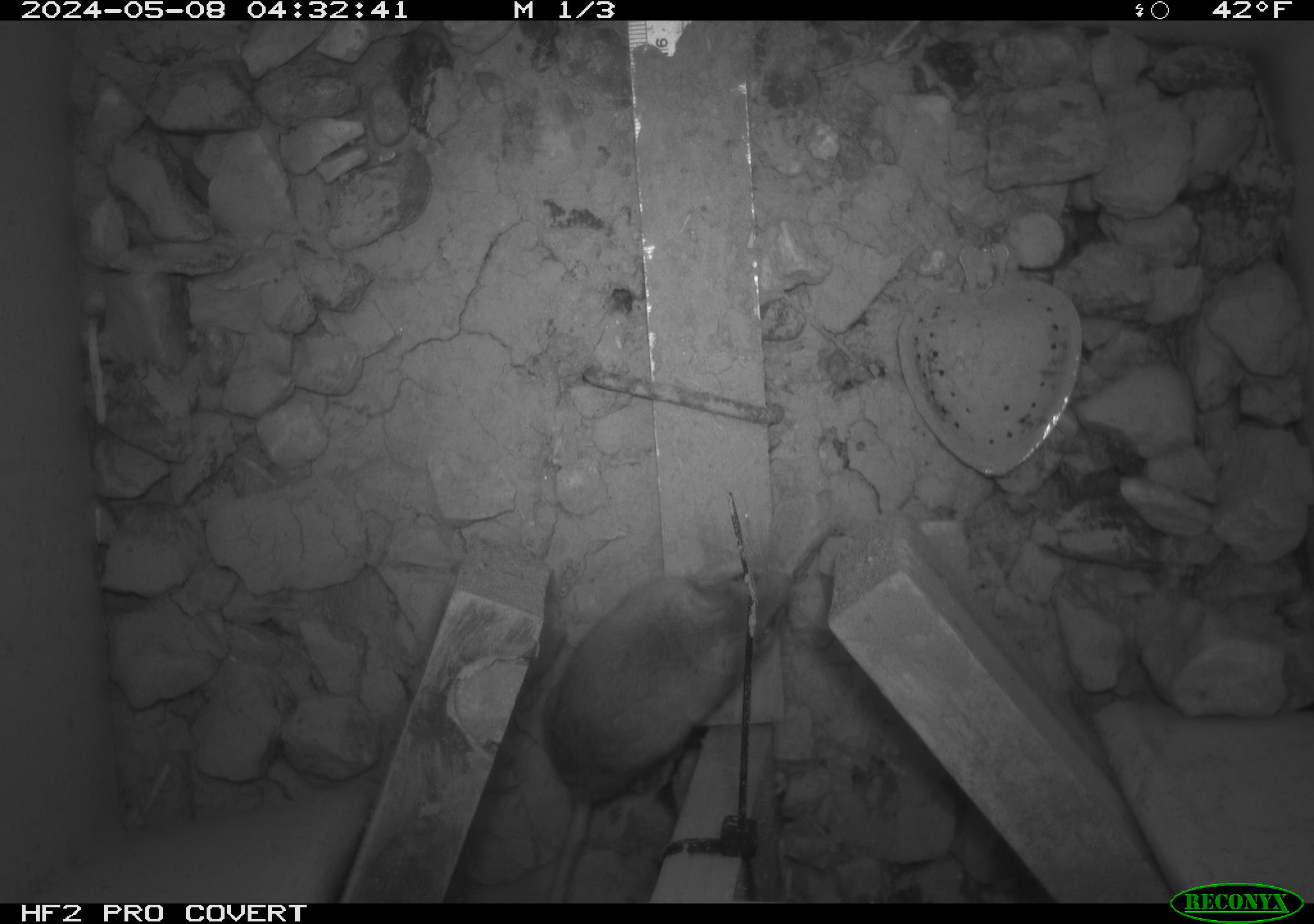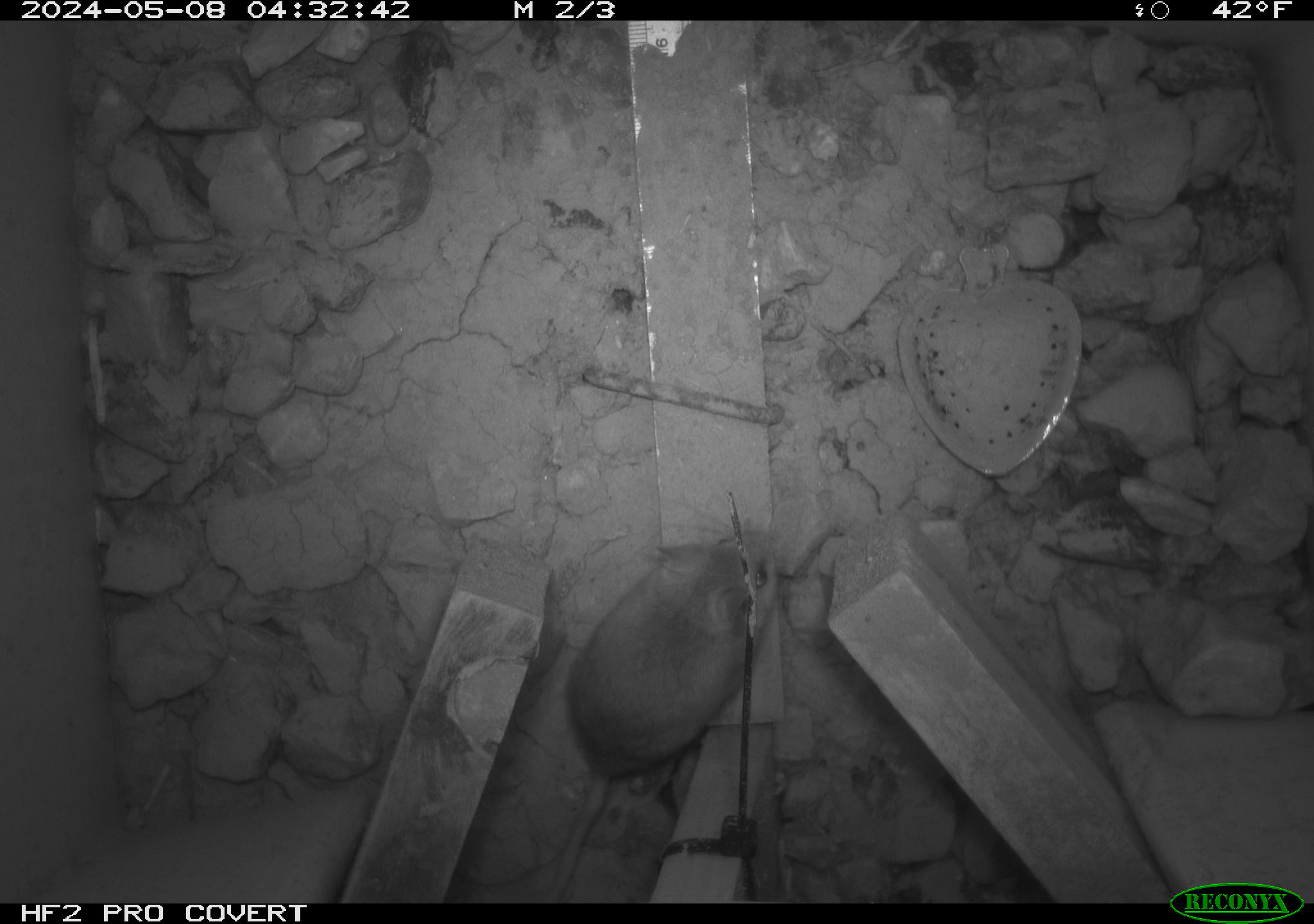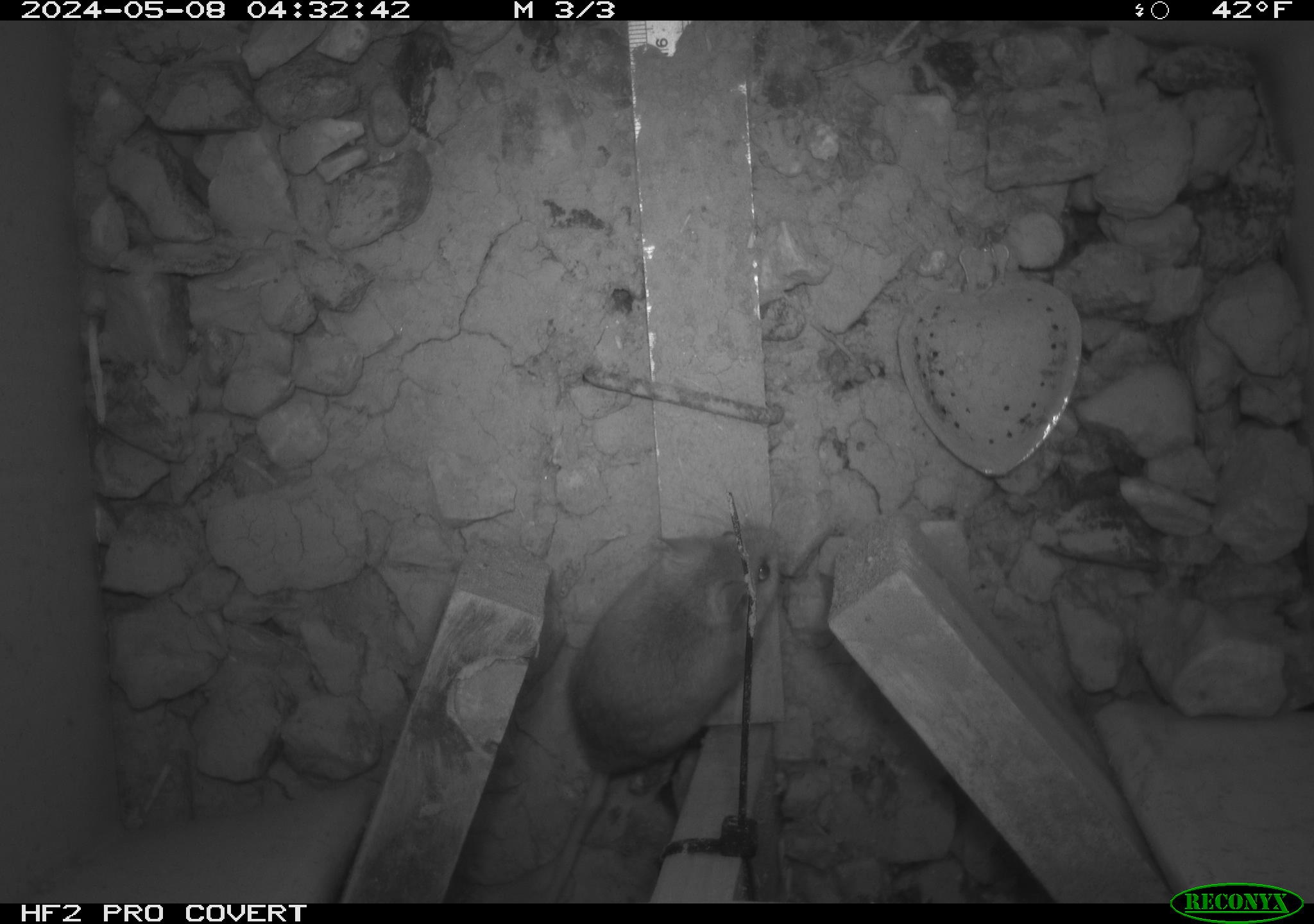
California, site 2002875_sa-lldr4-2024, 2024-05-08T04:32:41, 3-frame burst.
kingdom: Animalia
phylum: Chordata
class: Mammalia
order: Rodentia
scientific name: Rodentia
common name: mouse species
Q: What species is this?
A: Mouse species (Rodentia).